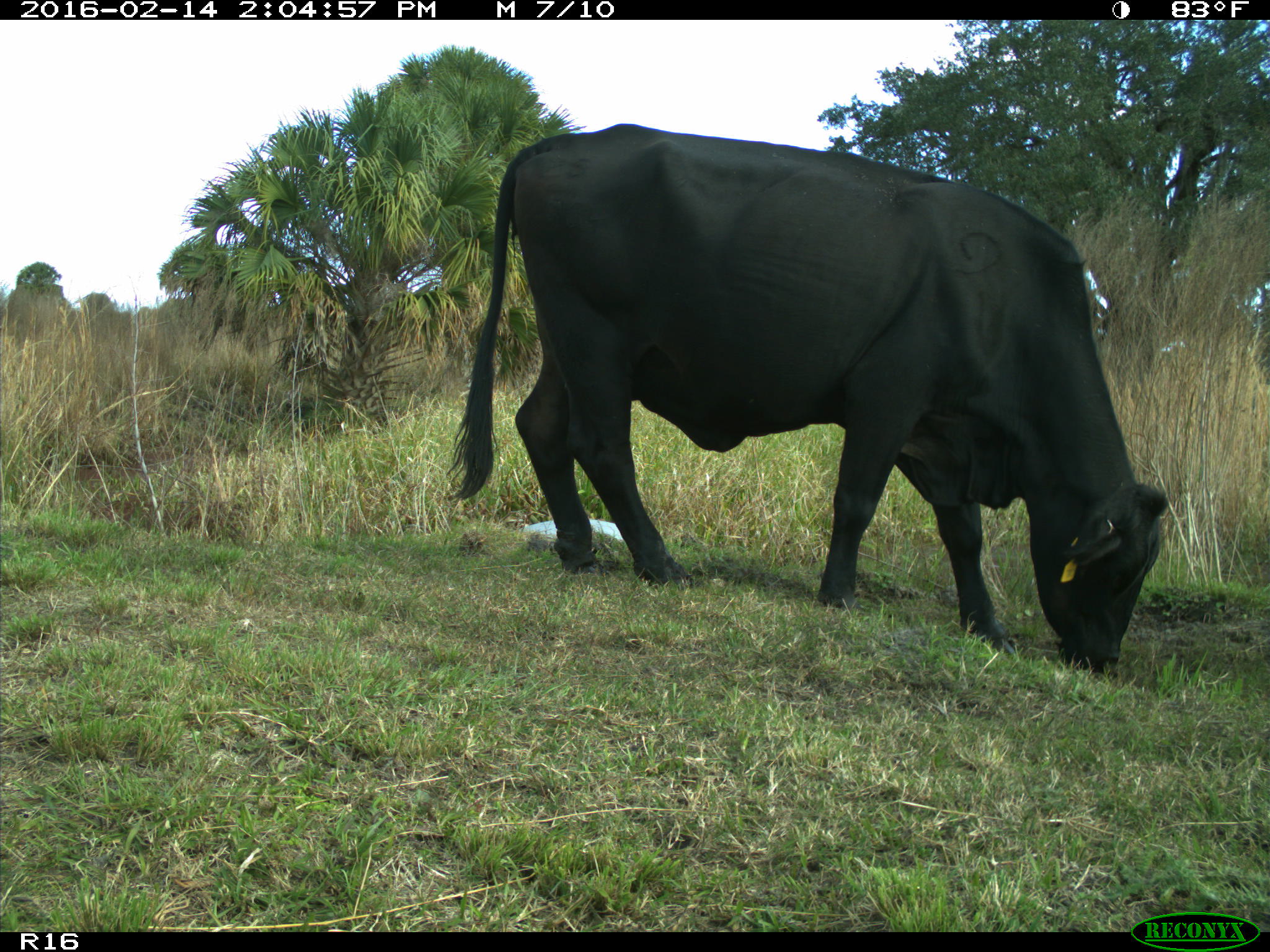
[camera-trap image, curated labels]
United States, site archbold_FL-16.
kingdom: Animalia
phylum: Chordata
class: Mammalia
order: Artiodactyla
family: Bovidae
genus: Bos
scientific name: Bos taurus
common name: domestic cow